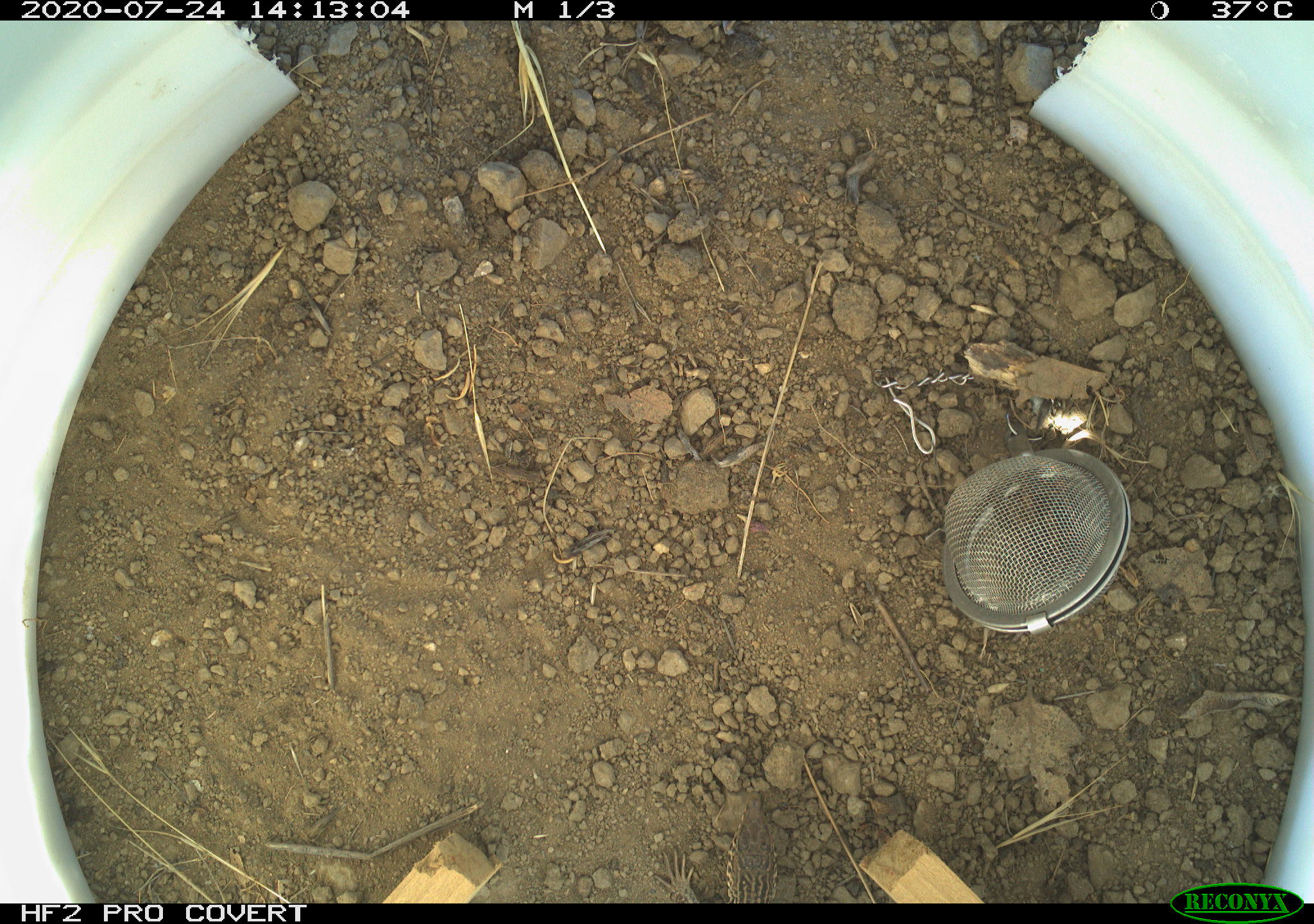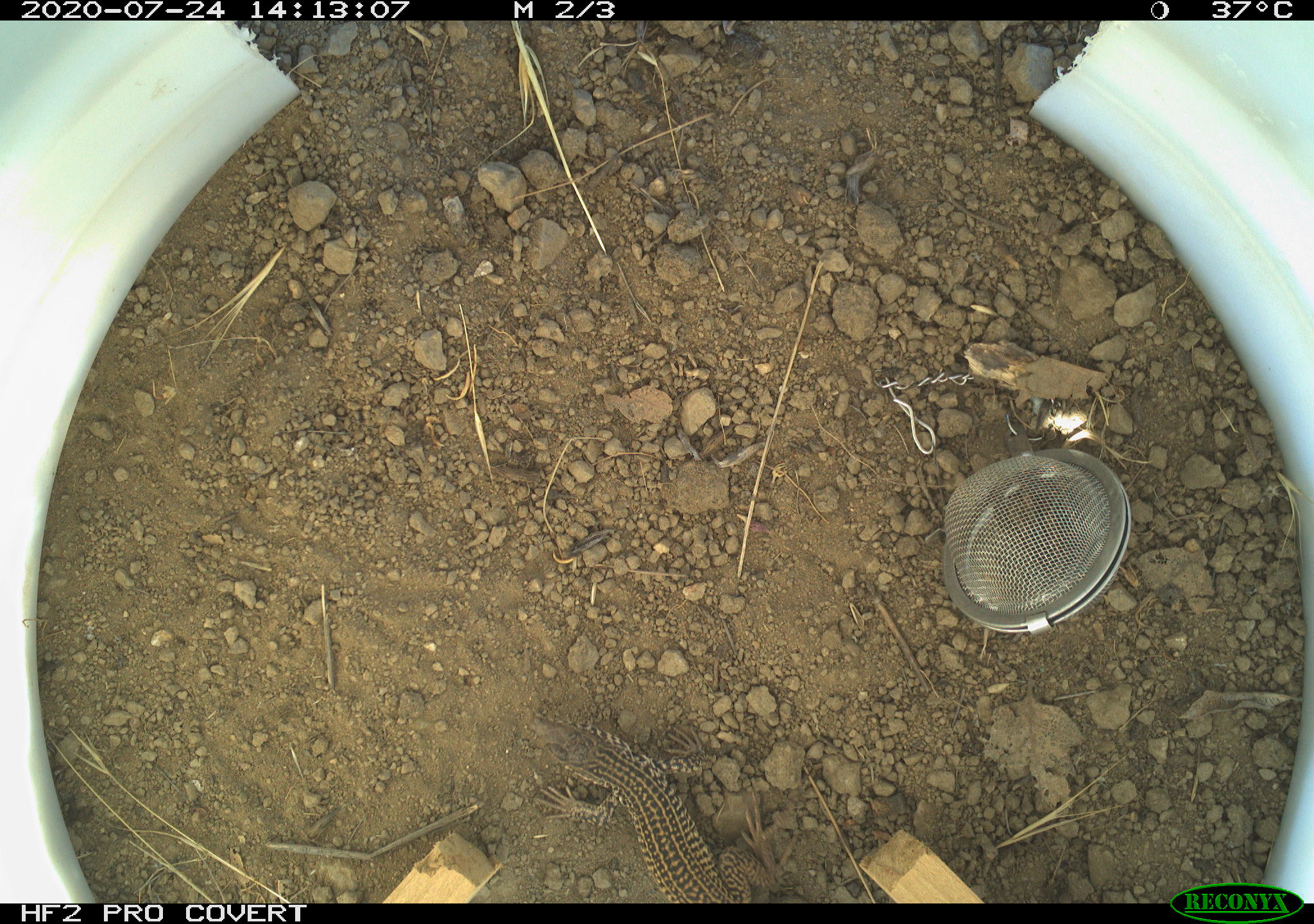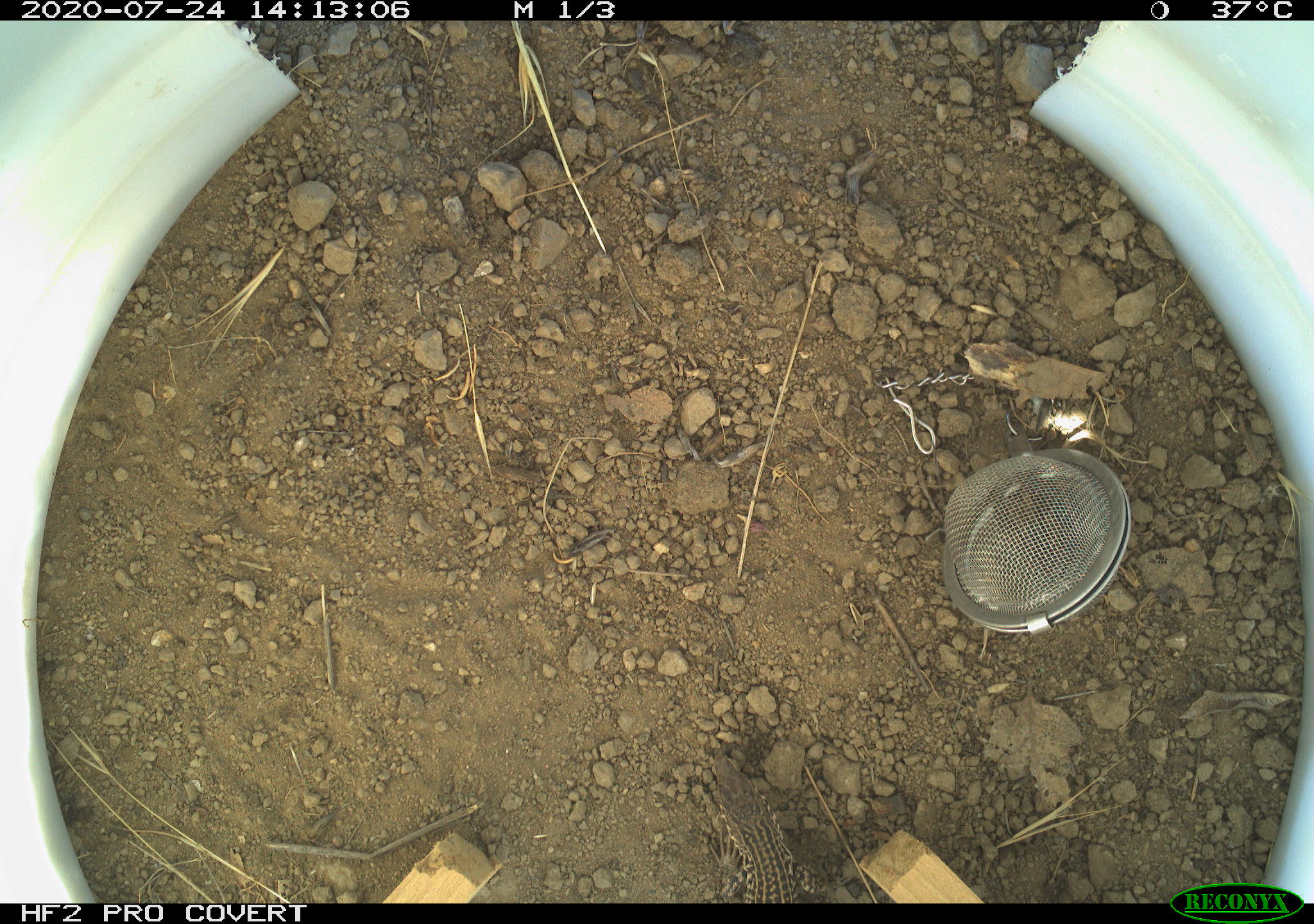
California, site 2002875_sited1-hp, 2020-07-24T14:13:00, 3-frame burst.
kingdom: Animalia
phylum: Chordata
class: Reptilia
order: Squamata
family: Teiidae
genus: Aspidoscelis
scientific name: Aspidoscelis tigris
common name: western whiptail